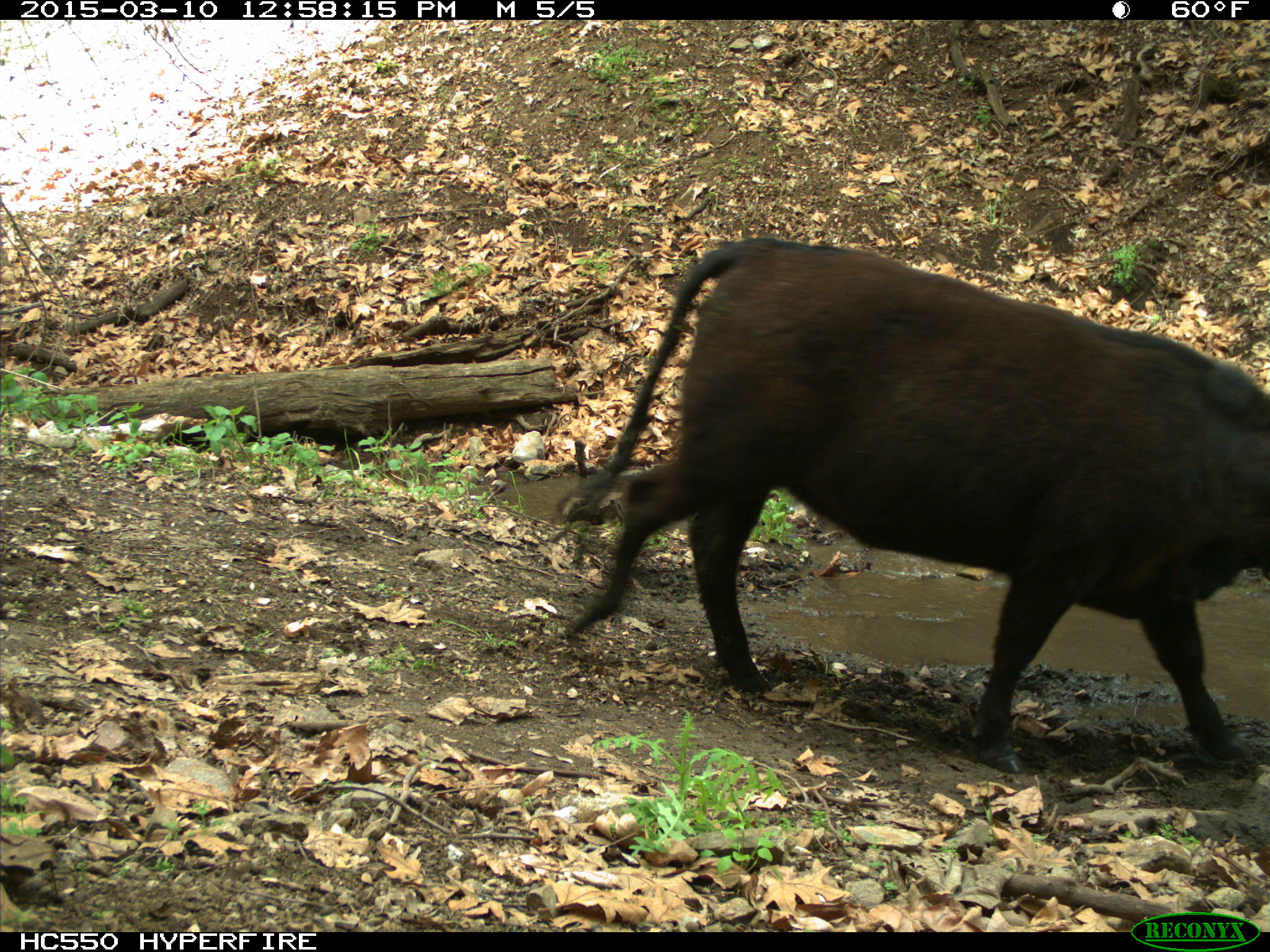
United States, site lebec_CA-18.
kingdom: Animalia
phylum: Chordata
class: Mammalia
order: Artiodactyla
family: Bovidae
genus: Bos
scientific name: Bos taurus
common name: domestic cow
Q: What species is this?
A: Bos taurus (domestic cow).